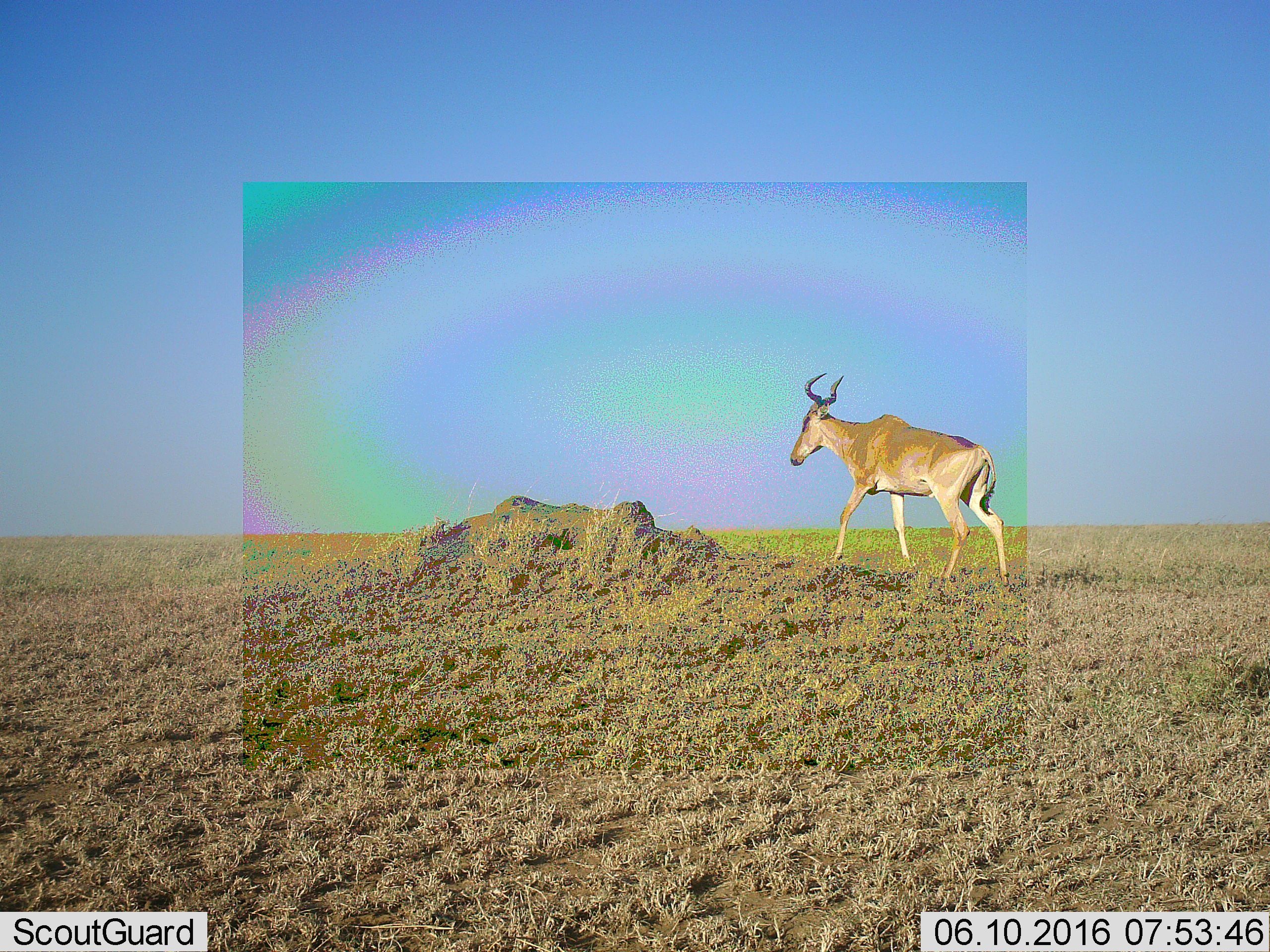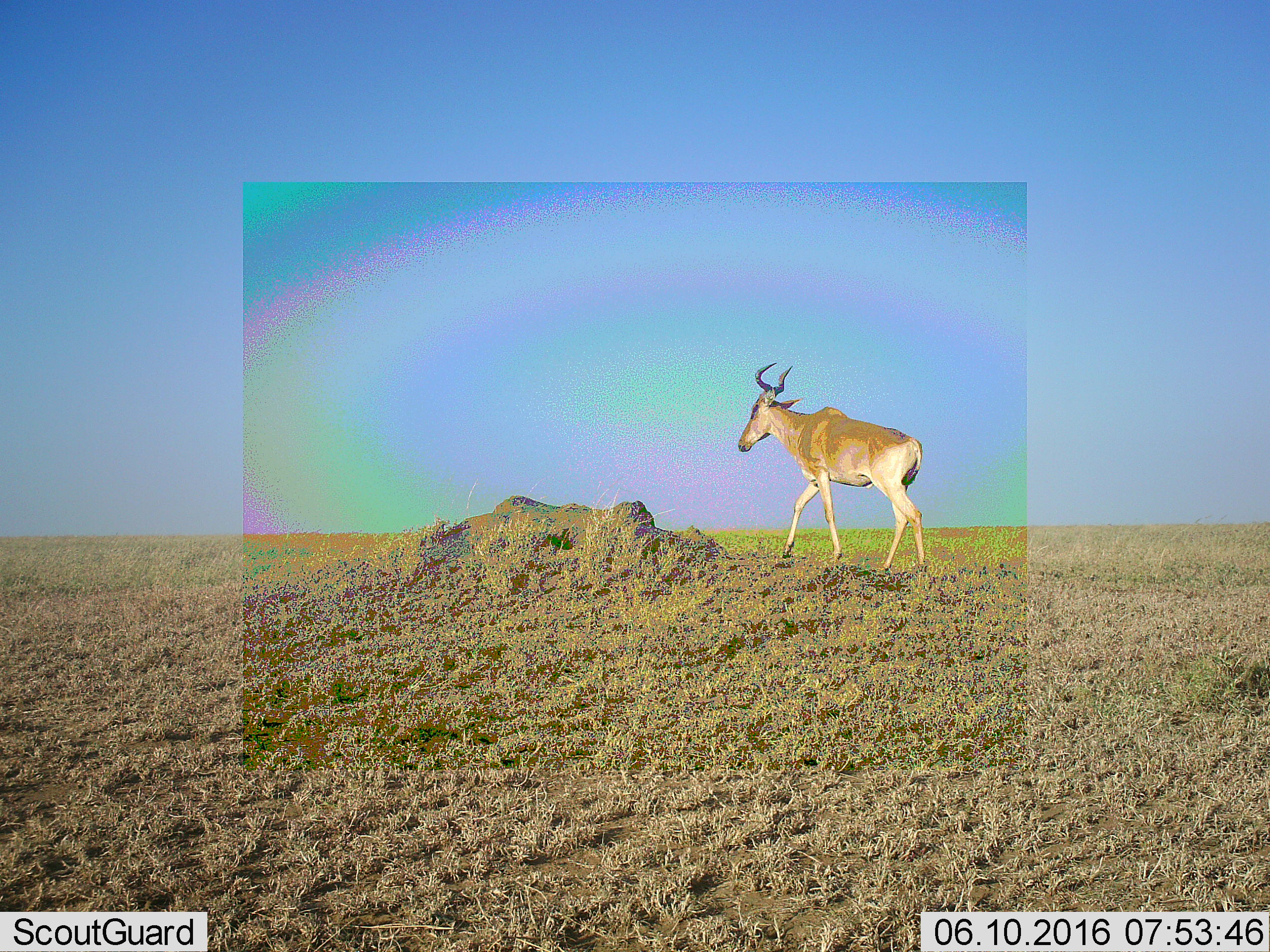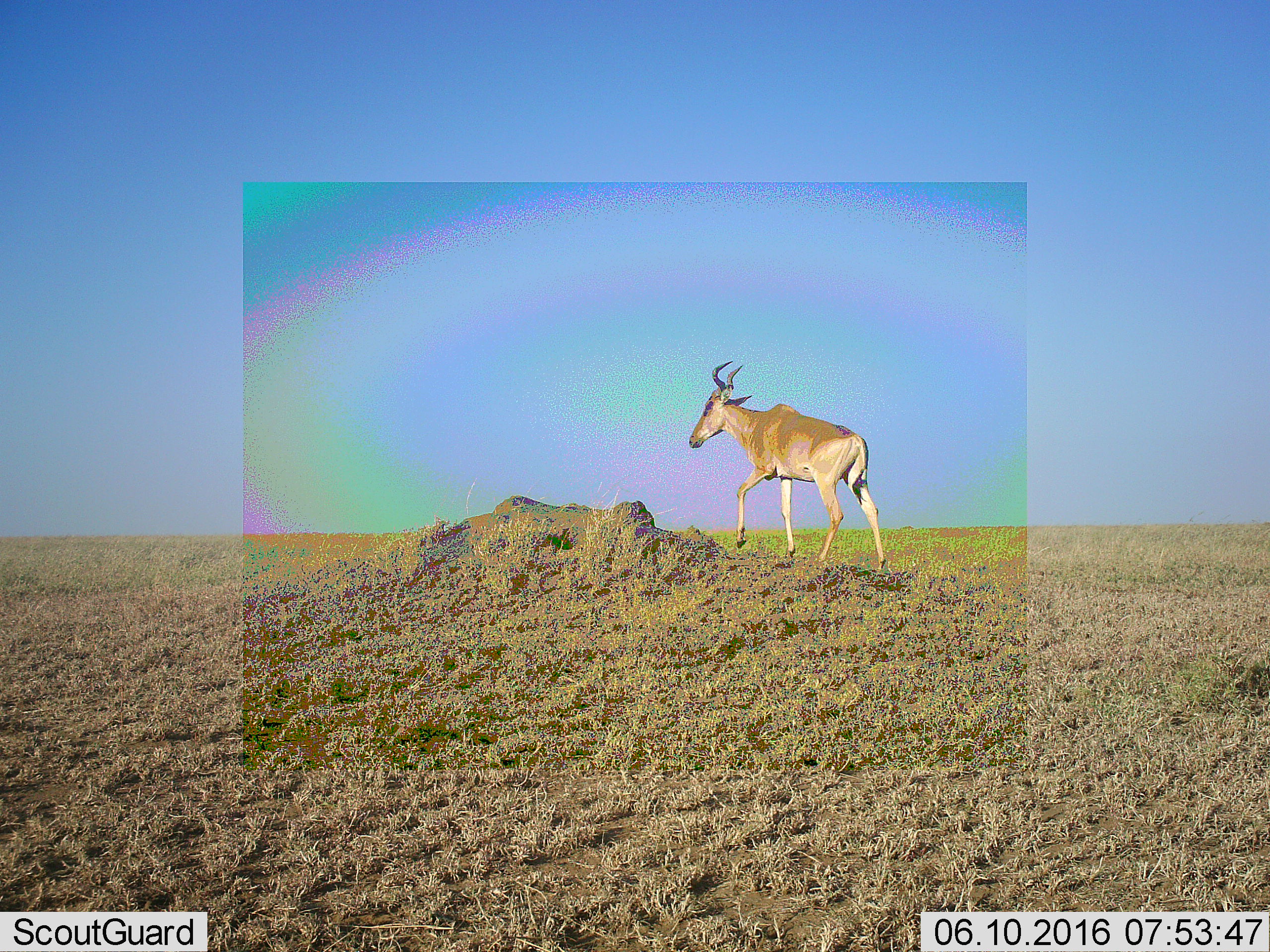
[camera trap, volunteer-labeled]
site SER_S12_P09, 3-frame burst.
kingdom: Animalia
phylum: Chordata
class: Mammalia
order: Artiodactyla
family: Bovidae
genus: Alcelaphus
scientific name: Alcelaphus buselaphus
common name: hartebeest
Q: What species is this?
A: Hartebeest (Alcelaphus buselaphus).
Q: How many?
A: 1.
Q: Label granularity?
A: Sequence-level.